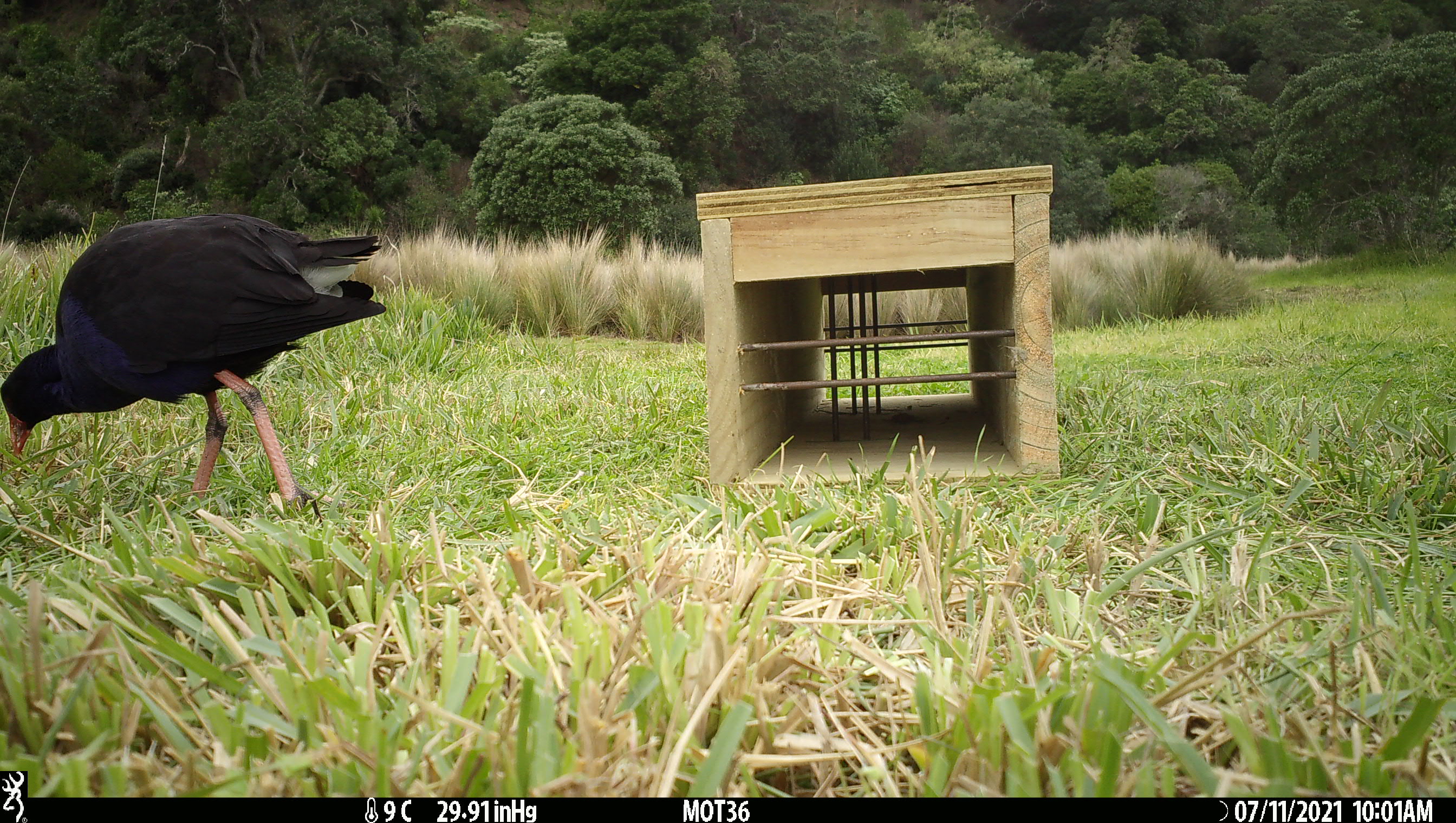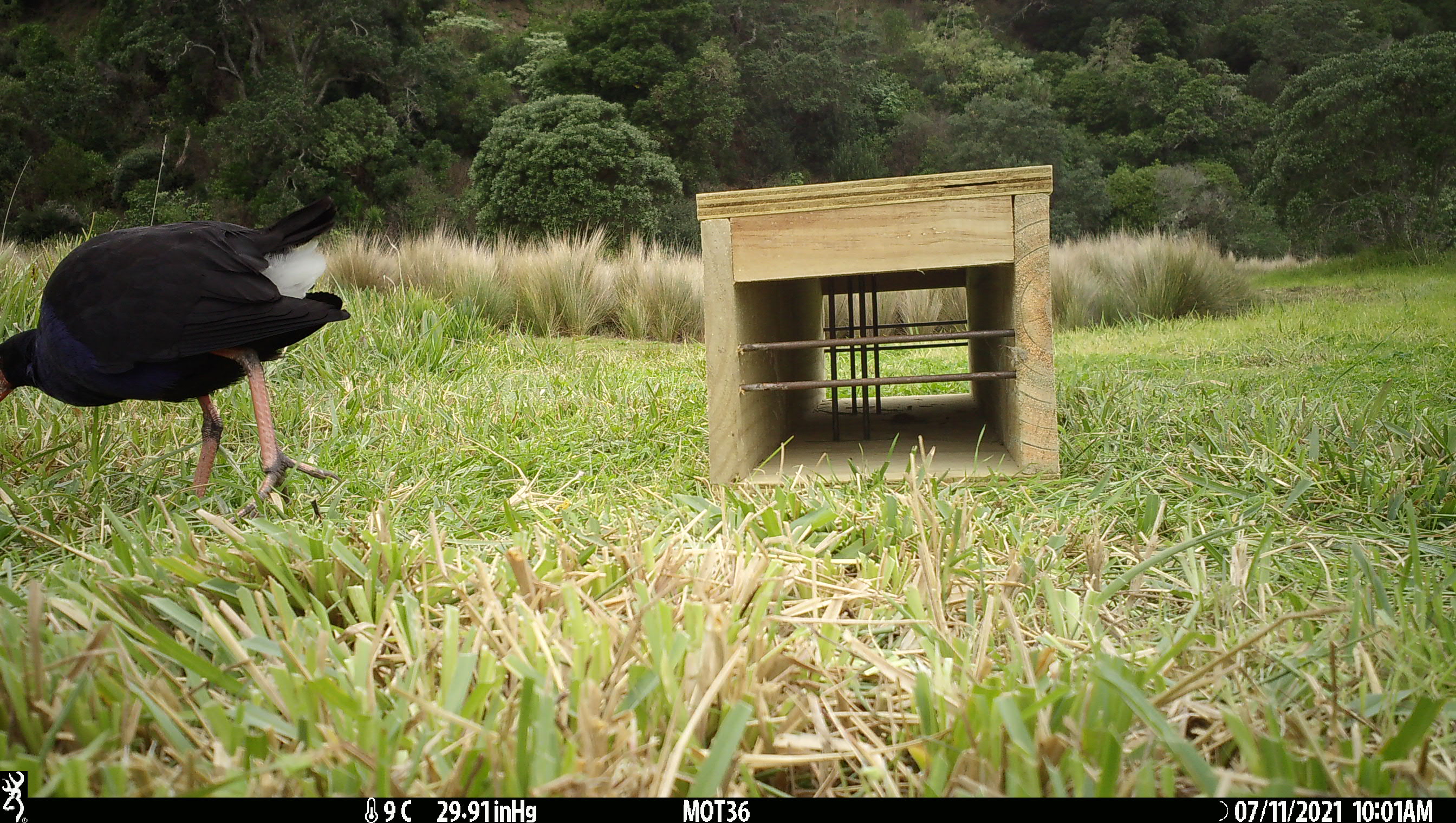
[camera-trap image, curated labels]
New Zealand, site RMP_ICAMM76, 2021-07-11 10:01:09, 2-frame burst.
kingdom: Animalia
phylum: Chordata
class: Aves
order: Gruiformes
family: Rallidae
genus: Porphyrio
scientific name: Porphyrio melanotus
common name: australasian swamphen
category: pukeko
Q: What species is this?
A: Pukeko (australasian swamphen) (Porphyrio melanotus).